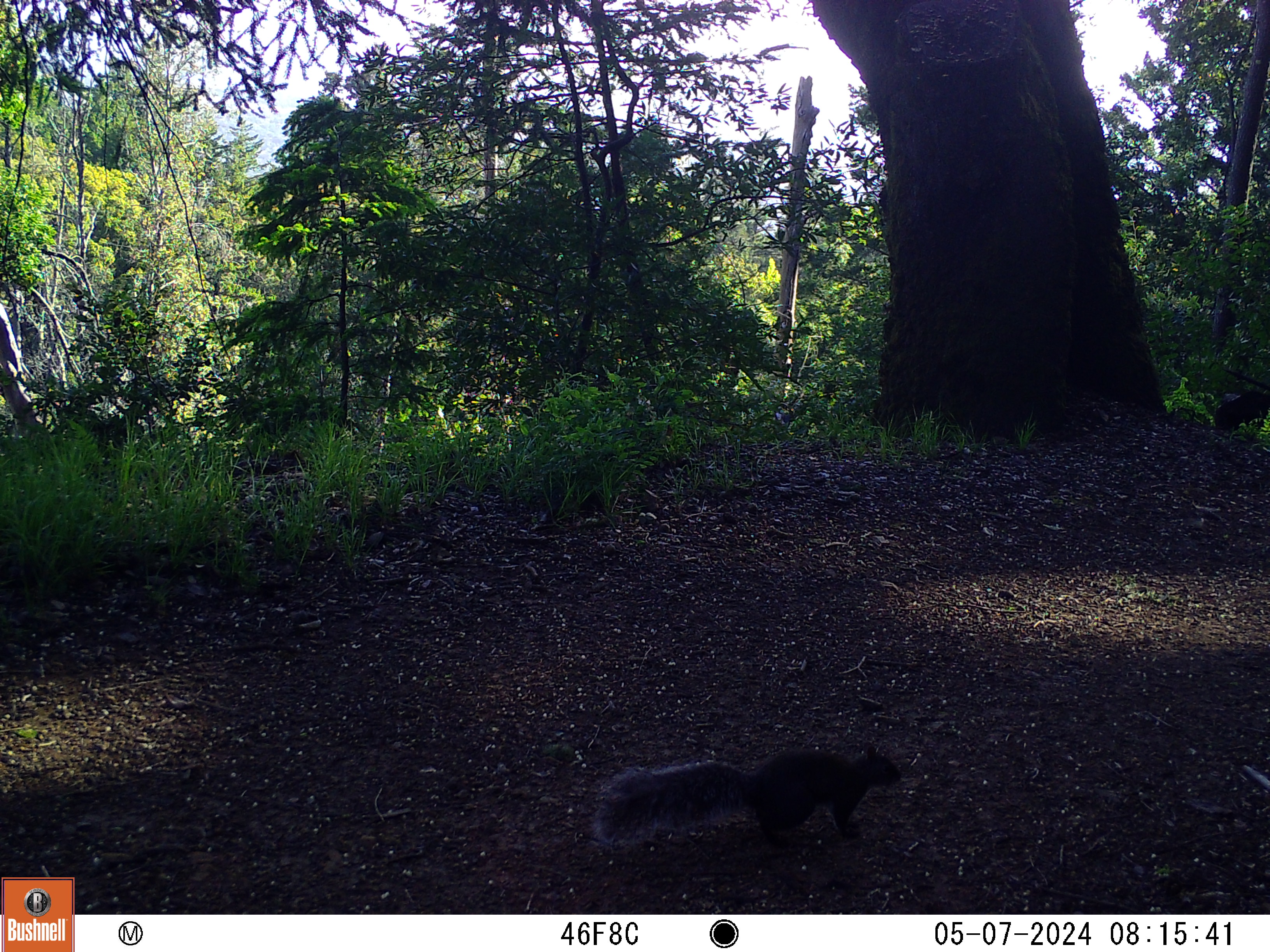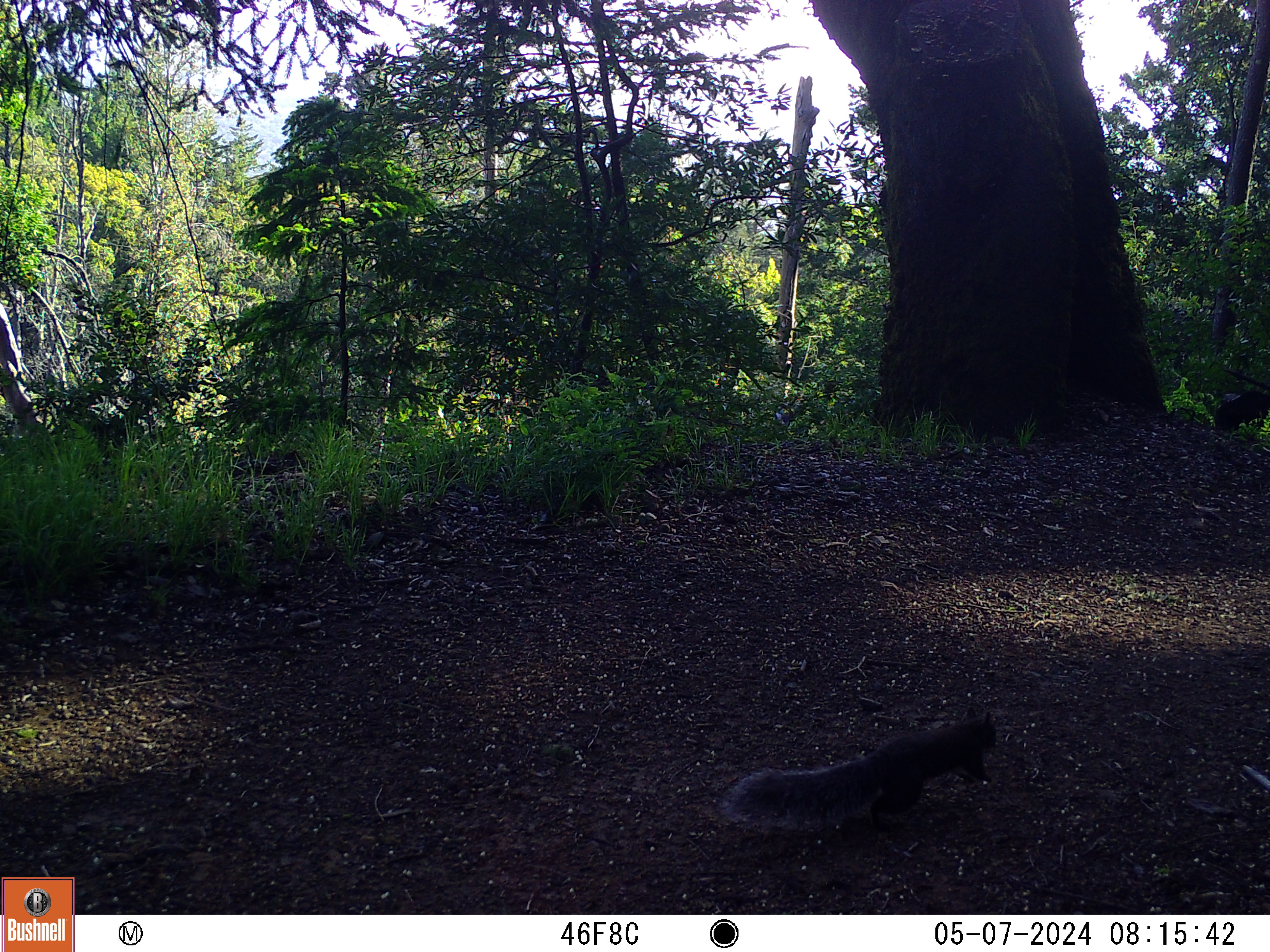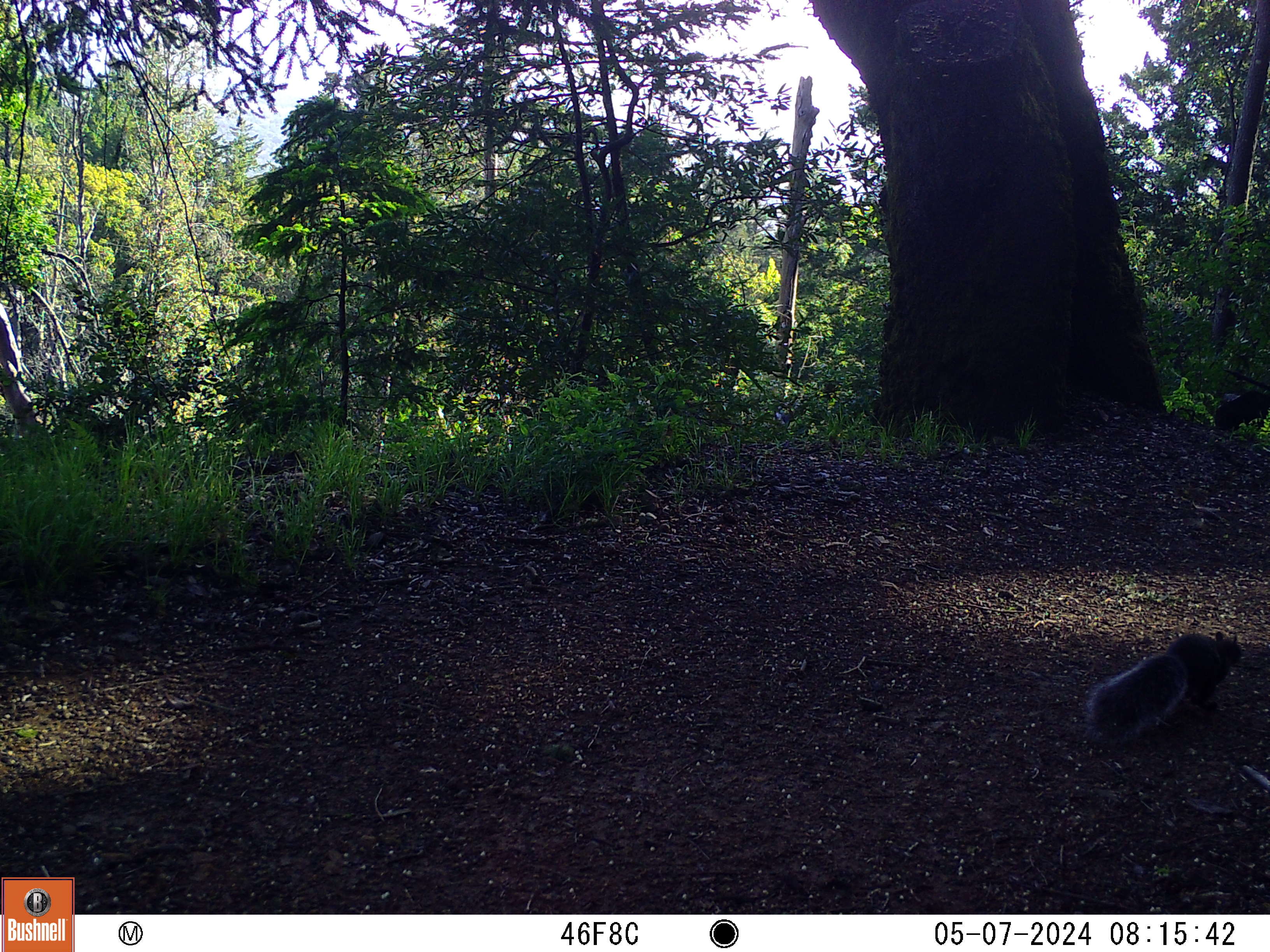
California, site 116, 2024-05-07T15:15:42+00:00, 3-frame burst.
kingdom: Animalia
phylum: Chordata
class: Mammalia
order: Rodentia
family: Sciuridae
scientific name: Sciuridae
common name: squirrel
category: unknown squirrel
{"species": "unknown squirrel (squirrel) (Sciuridae)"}